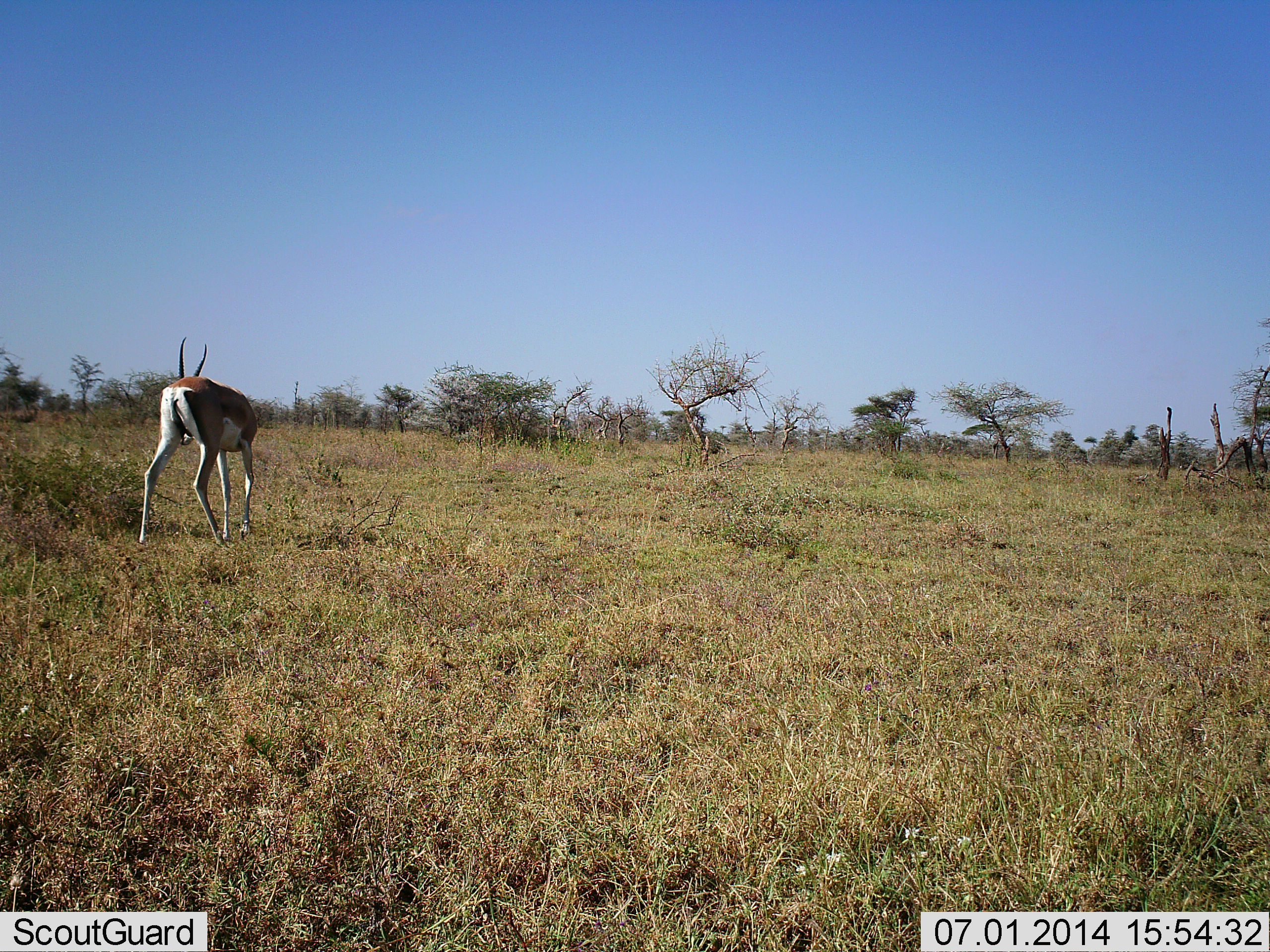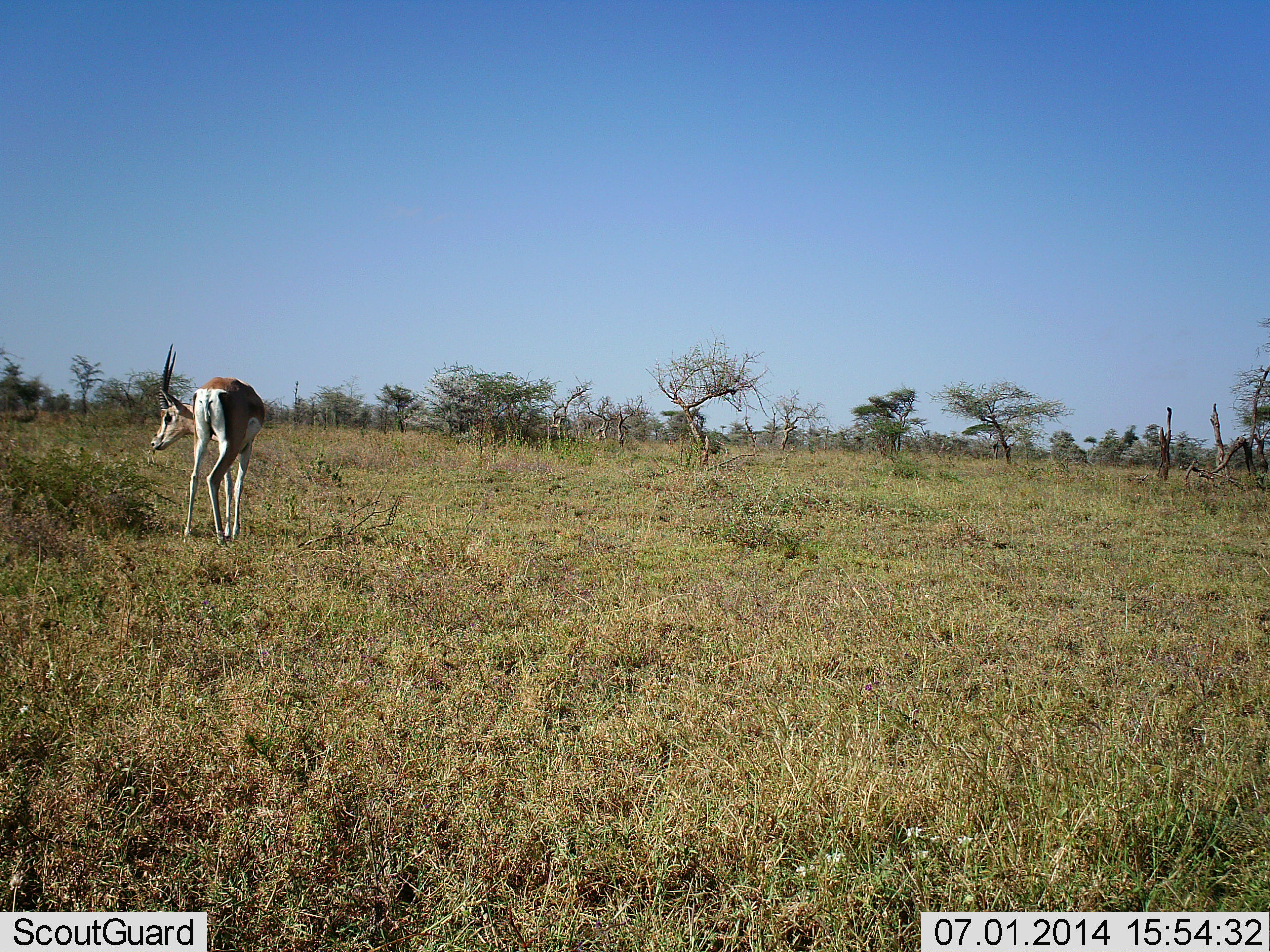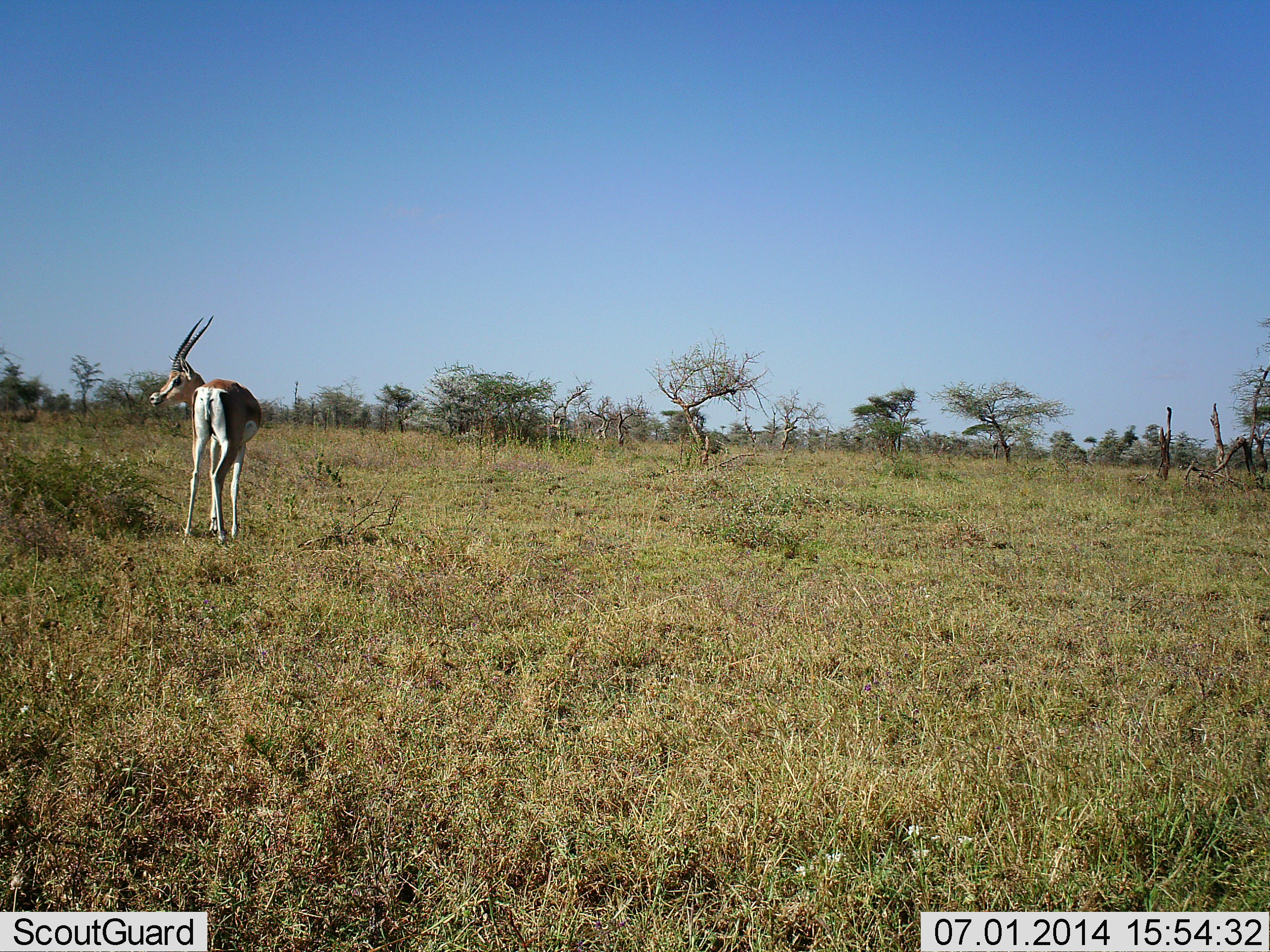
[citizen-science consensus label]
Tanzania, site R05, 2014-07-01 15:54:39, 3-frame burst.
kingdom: Animalia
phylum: Chordata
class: Mammalia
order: Artiodactyla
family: Bovidae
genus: Nanger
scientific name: Nanger granti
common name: grant's gazelle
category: gazellegrants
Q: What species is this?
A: Gazellegrants (grant's gazelle) (Nanger granti).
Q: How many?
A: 1.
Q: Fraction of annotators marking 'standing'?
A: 50%.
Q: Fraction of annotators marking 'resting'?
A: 0%.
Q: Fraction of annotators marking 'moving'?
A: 30%.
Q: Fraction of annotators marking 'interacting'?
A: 0%.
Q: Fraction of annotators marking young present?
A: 0%.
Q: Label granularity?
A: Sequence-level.